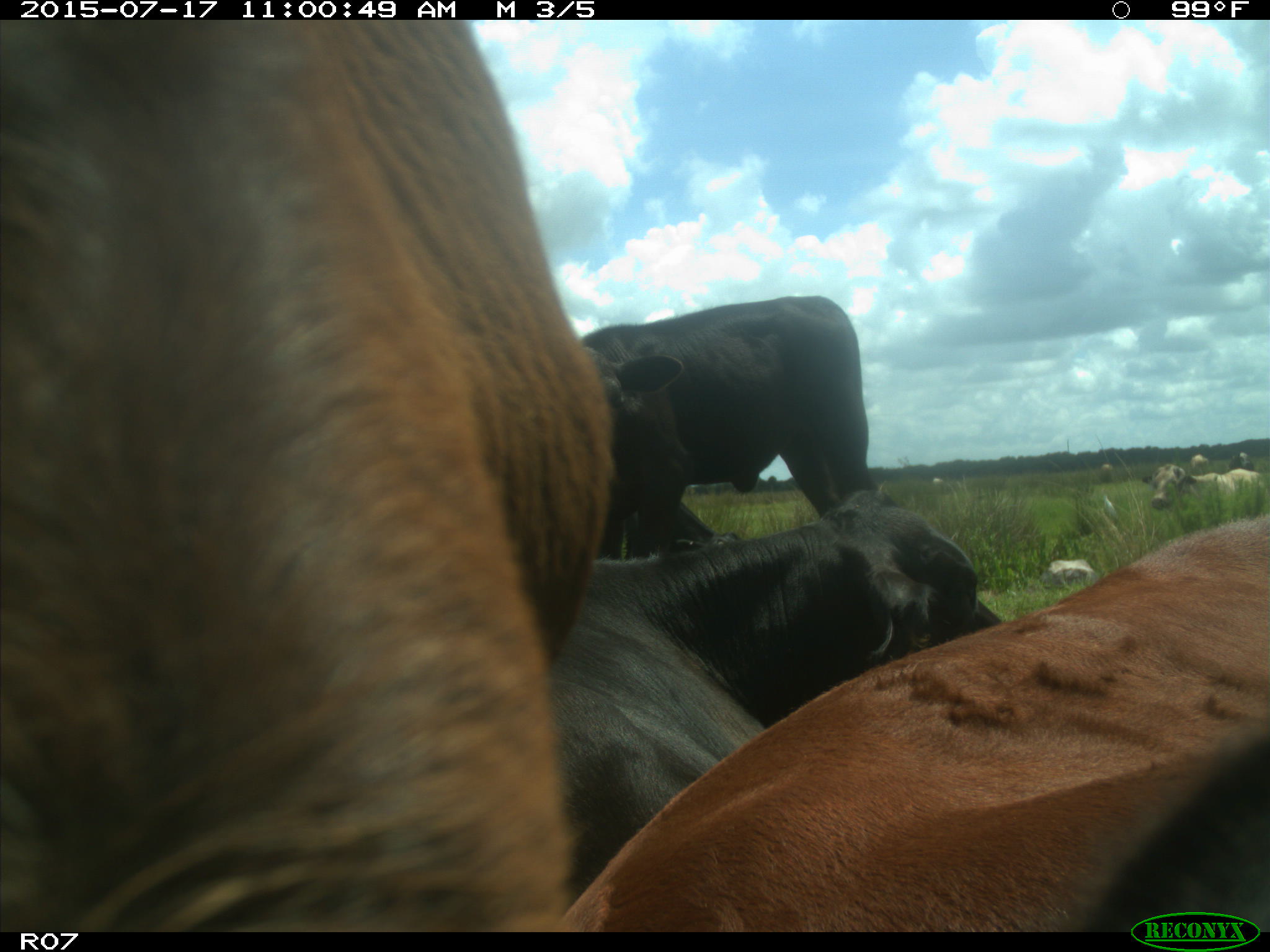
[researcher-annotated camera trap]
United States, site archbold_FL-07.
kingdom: Animalia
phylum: Chordata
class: Mammalia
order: Artiodactyla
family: Bovidae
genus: Bos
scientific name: Bos taurus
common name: domestic cow